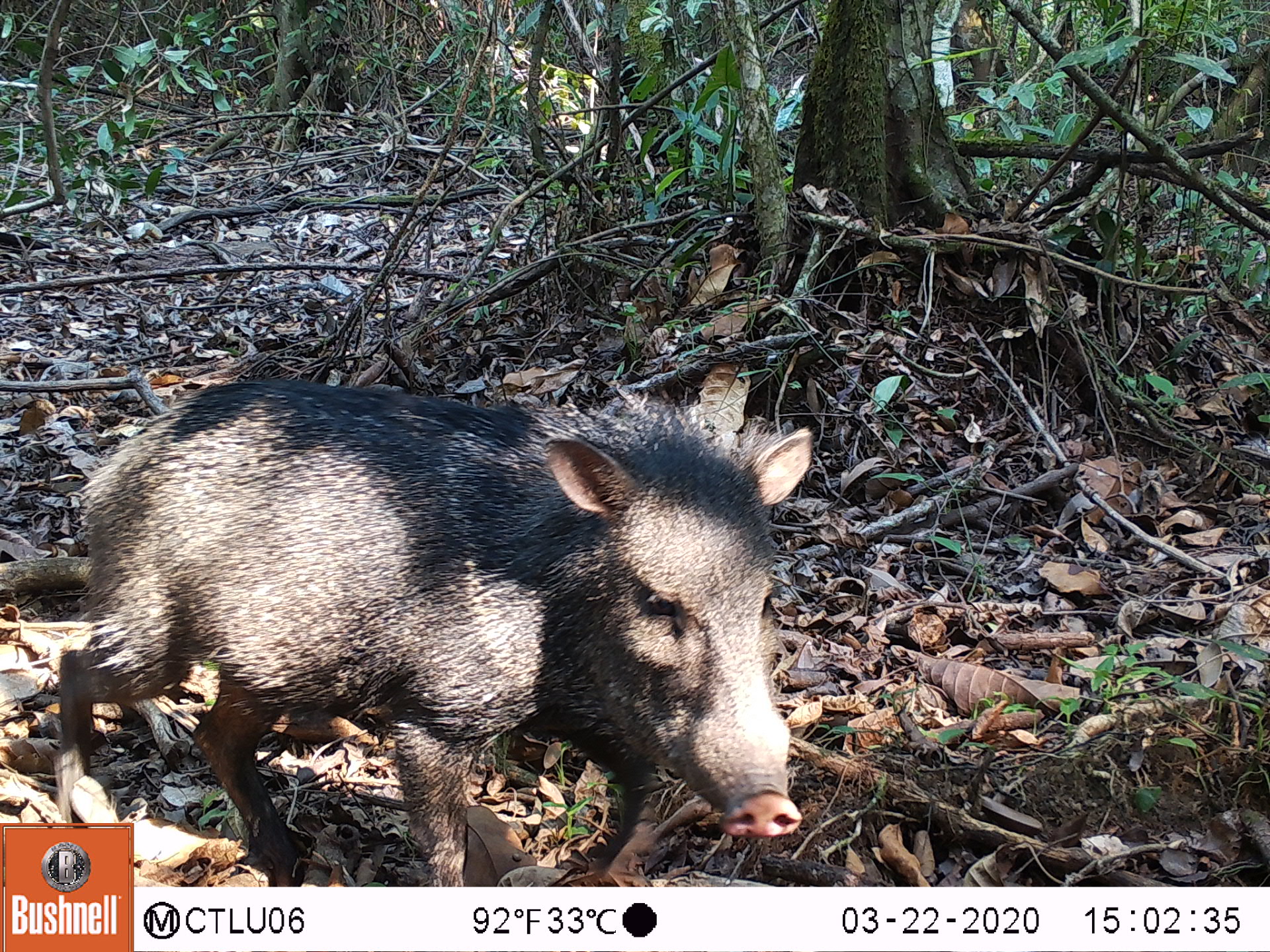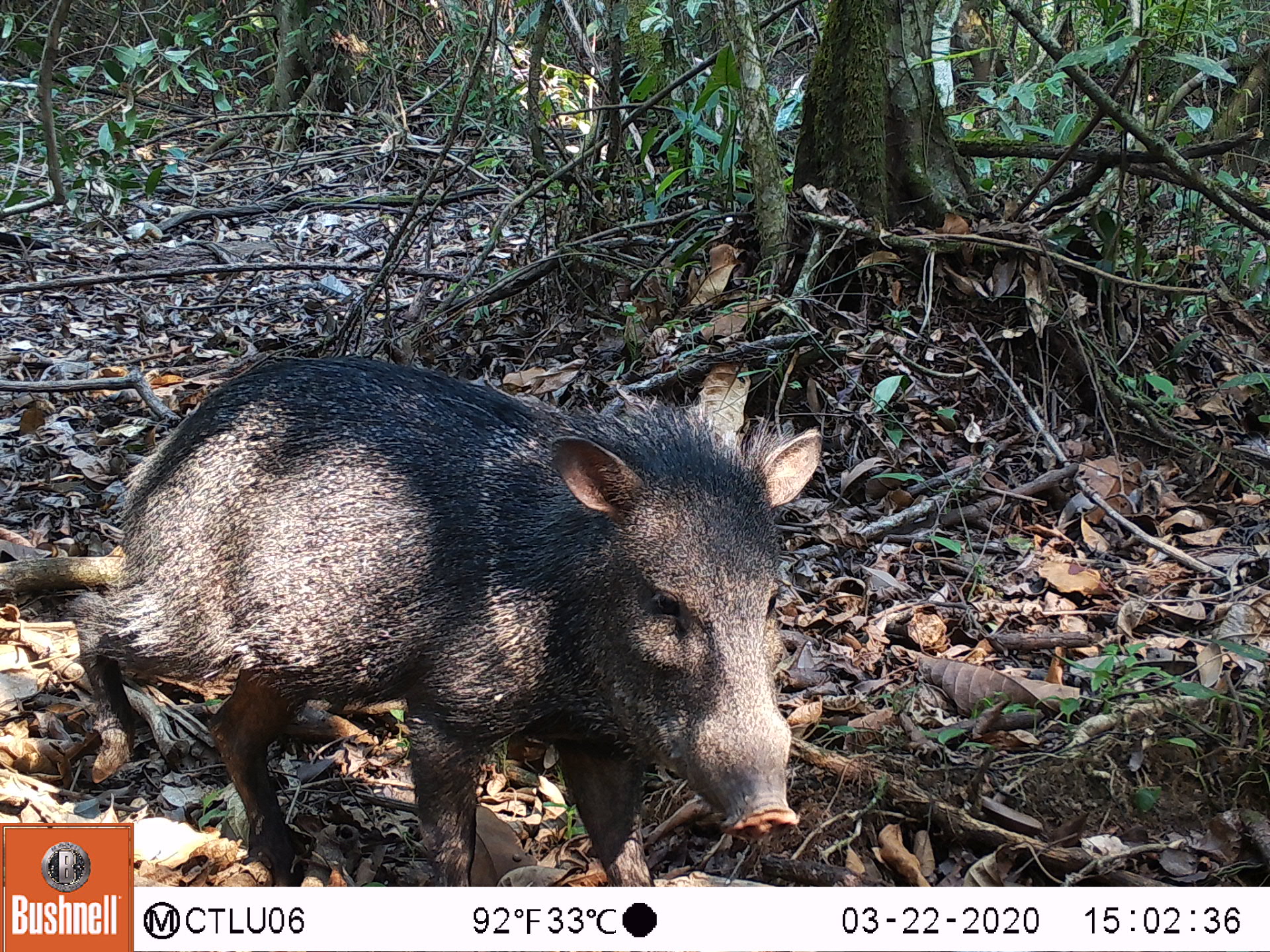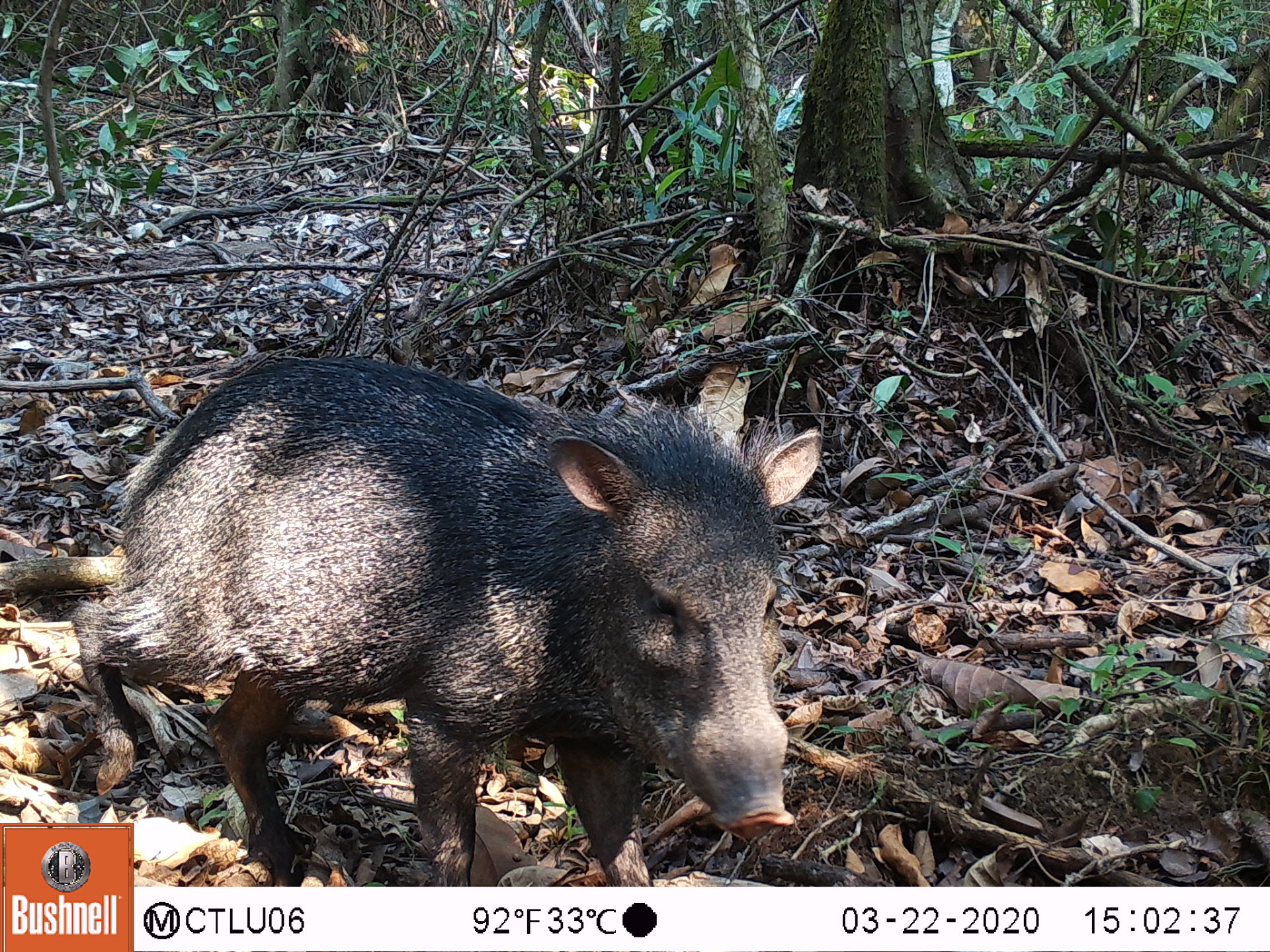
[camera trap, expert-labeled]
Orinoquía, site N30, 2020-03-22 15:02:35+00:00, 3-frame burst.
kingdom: Animalia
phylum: Chordata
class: Mammalia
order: Artiodactyla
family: Tayassuidae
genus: Pecari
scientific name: Pecari tajacu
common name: collared peccary